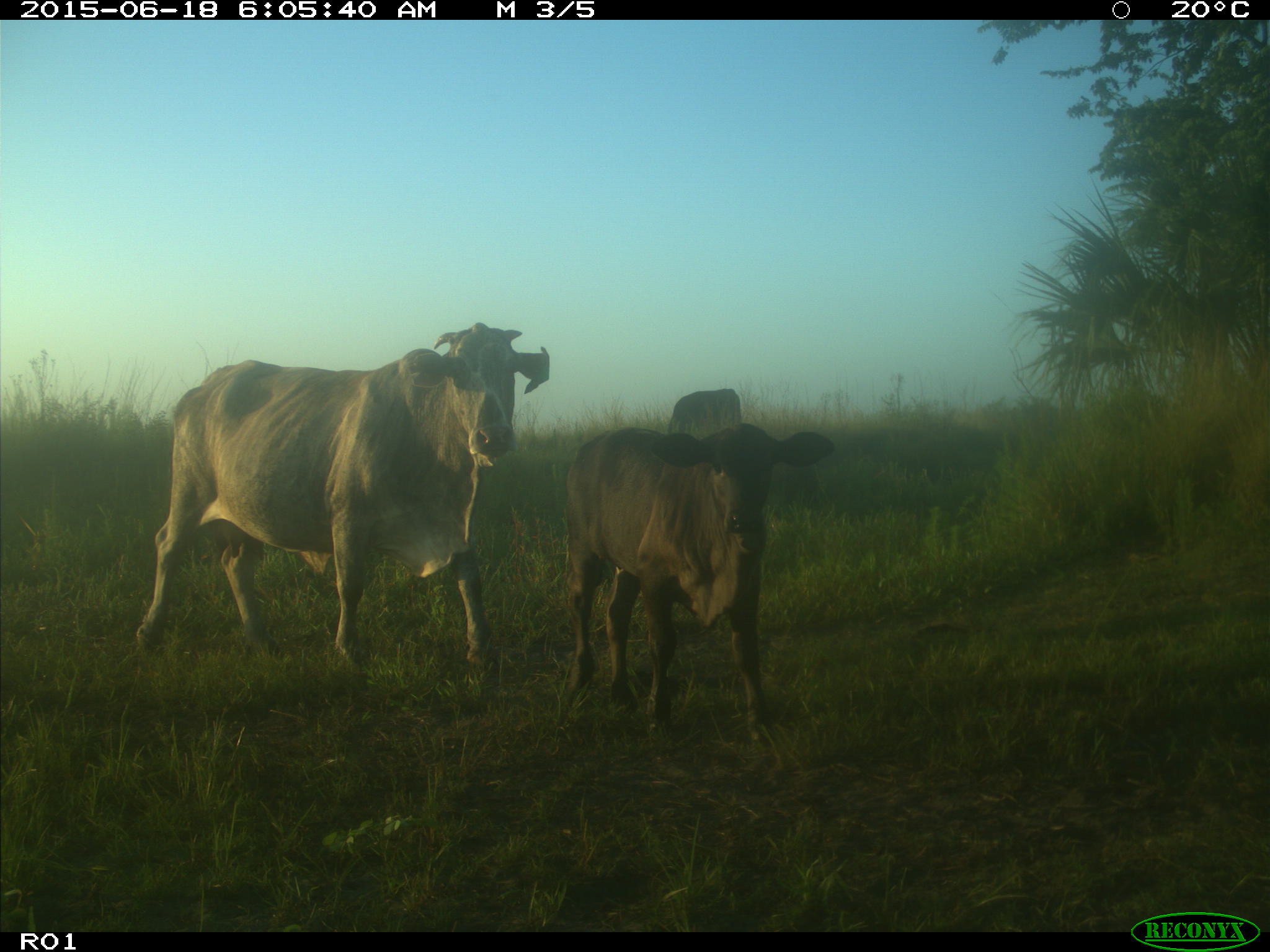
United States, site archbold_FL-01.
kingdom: Animalia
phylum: Chordata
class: Mammalia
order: Artiodactyla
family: Bovidae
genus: Bos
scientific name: Bos taurus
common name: domestic cow